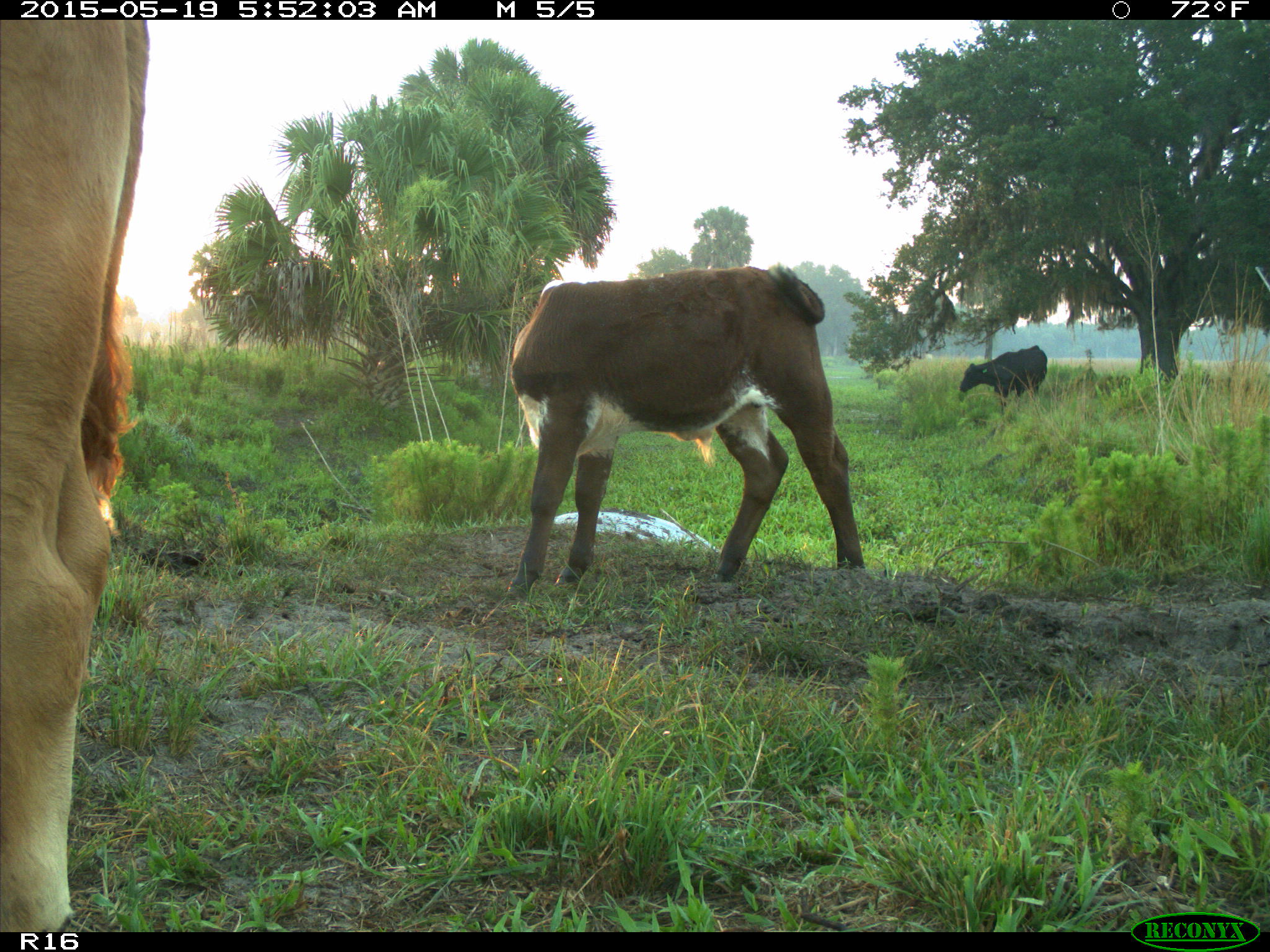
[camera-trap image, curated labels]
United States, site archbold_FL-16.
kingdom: Animalia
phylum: Chordata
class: Mammalia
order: Artiodactyla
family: Bovidae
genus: Bos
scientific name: Bos taurus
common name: domestic cow